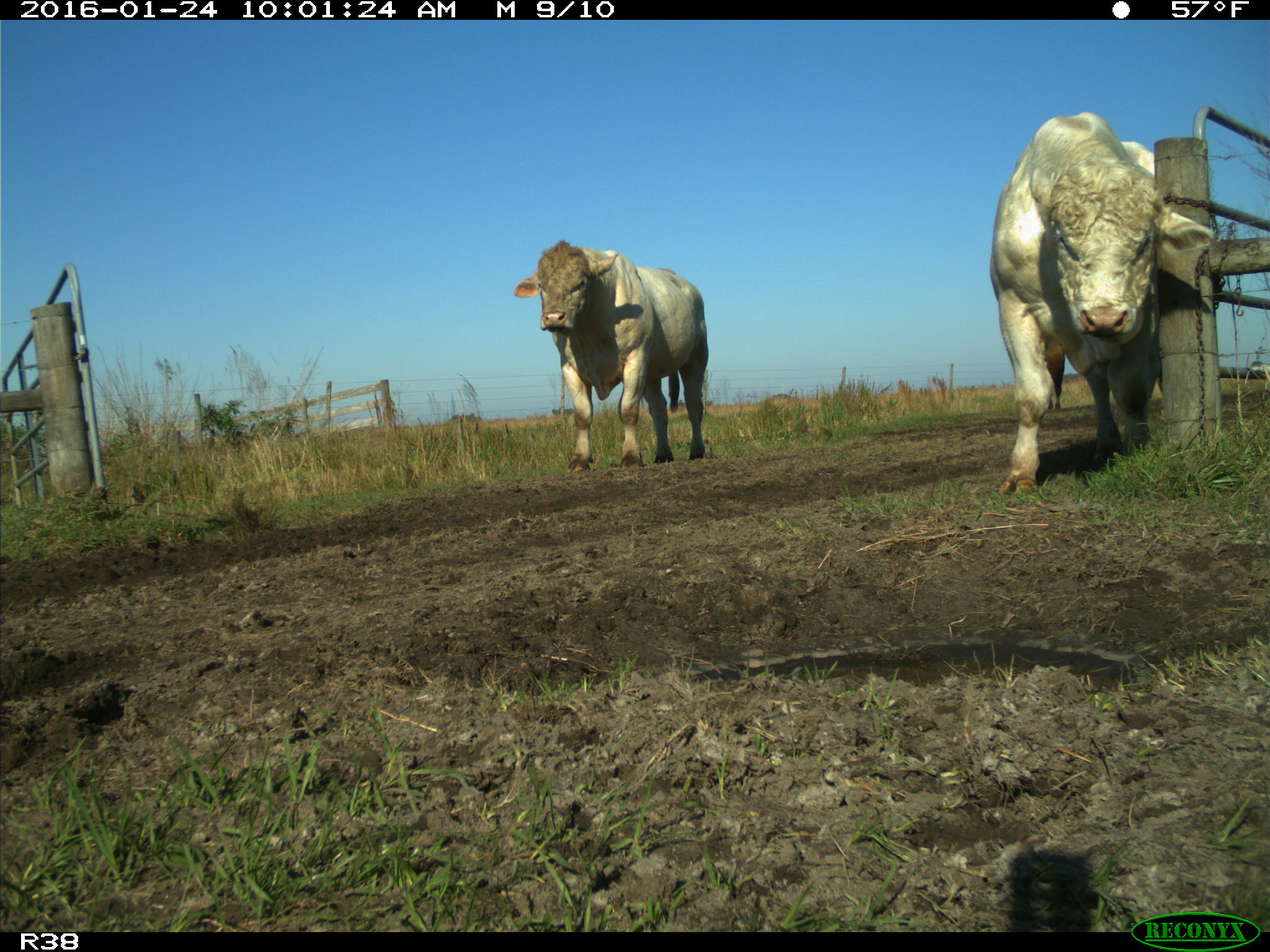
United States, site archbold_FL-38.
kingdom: Animalia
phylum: Chordata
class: Mammalia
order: Artiodactyla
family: Bovidae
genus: Bos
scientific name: Bos taurus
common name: domestic cow